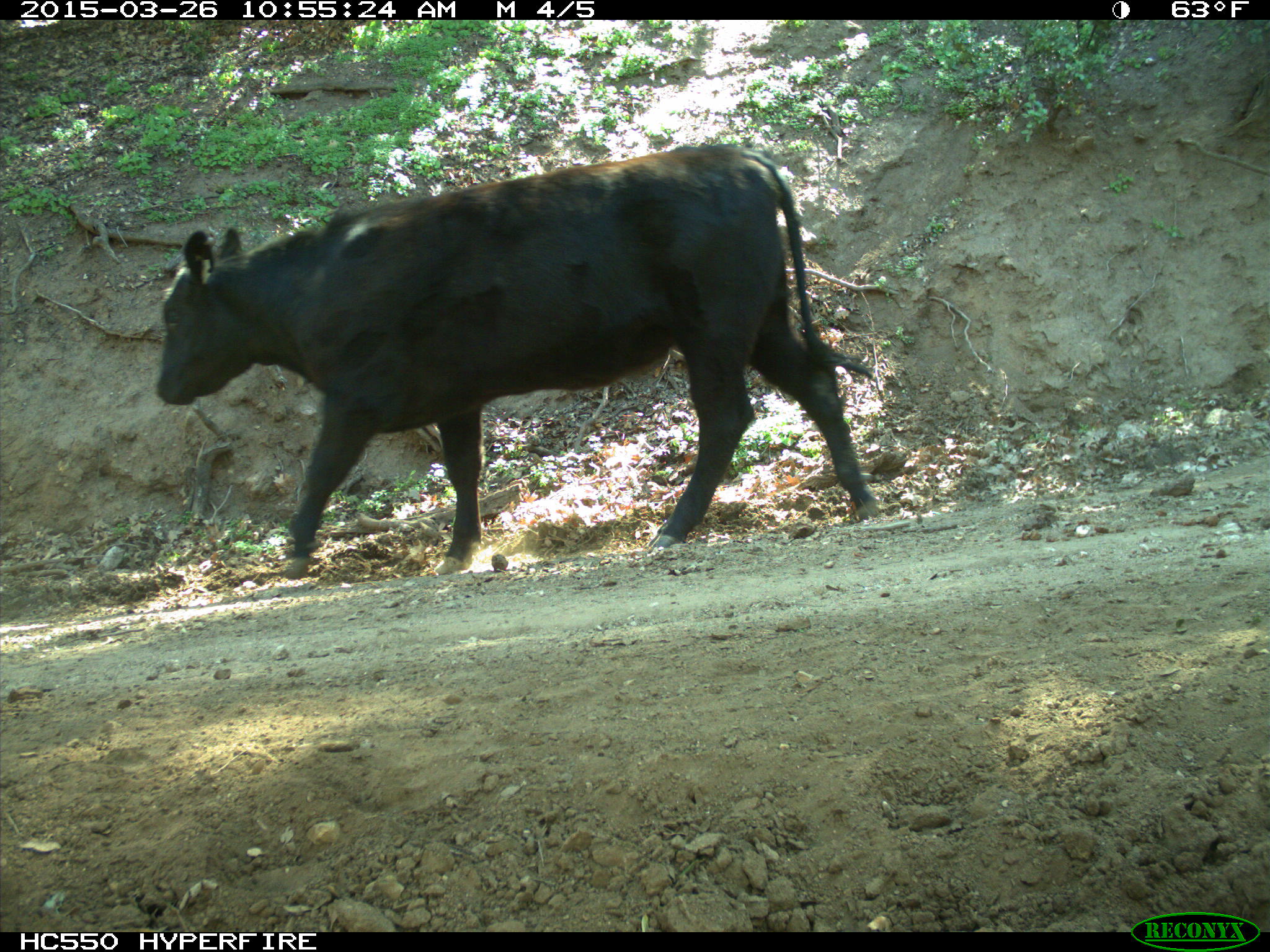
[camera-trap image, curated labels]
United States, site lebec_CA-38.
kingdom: Animalia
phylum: Chordata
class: Mammalia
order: Artiodactyla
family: Bovidae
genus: Bos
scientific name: Bos taurus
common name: domestic cow